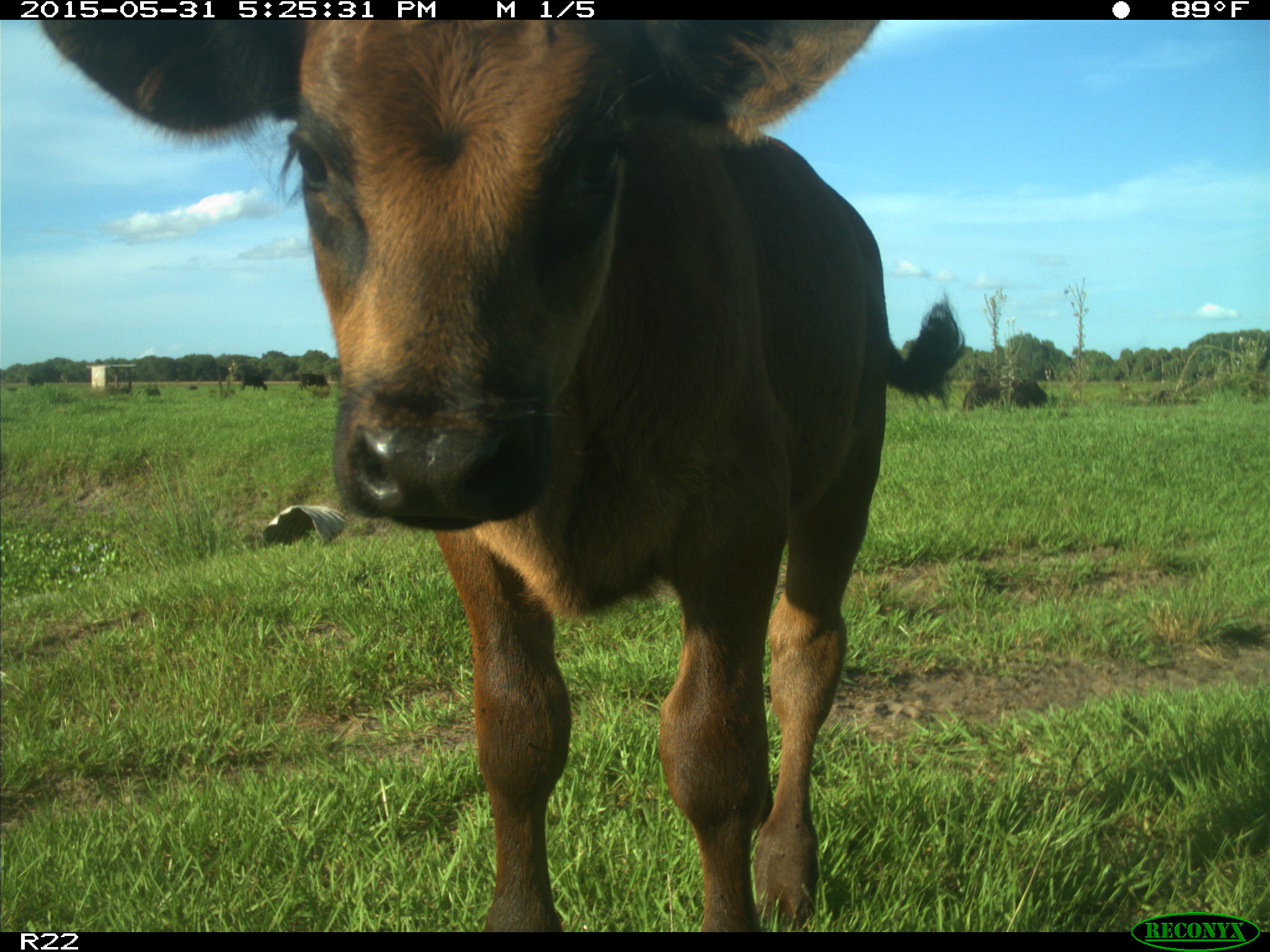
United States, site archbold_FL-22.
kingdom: Animalia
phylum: Chordata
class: Mammalia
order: Artiodactyla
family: Bovidae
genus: Bos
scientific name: Bos taurus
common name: domestic cow